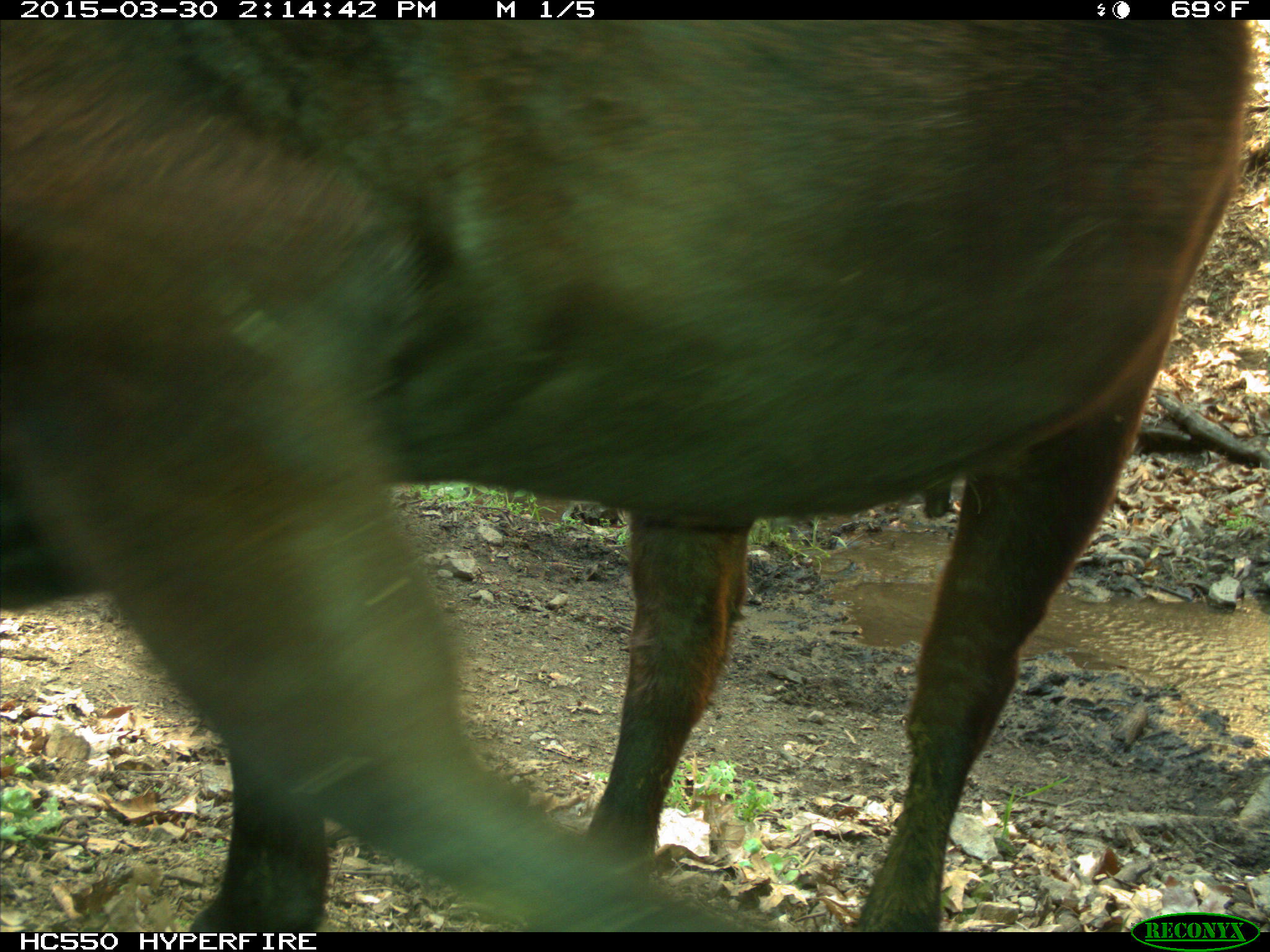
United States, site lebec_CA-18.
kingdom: Animalia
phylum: Chordata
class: Mammalia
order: Artiodactyla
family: Bovidae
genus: Bos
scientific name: Bos taurus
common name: domestic cow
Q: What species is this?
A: Bos taurus (domestic cow).